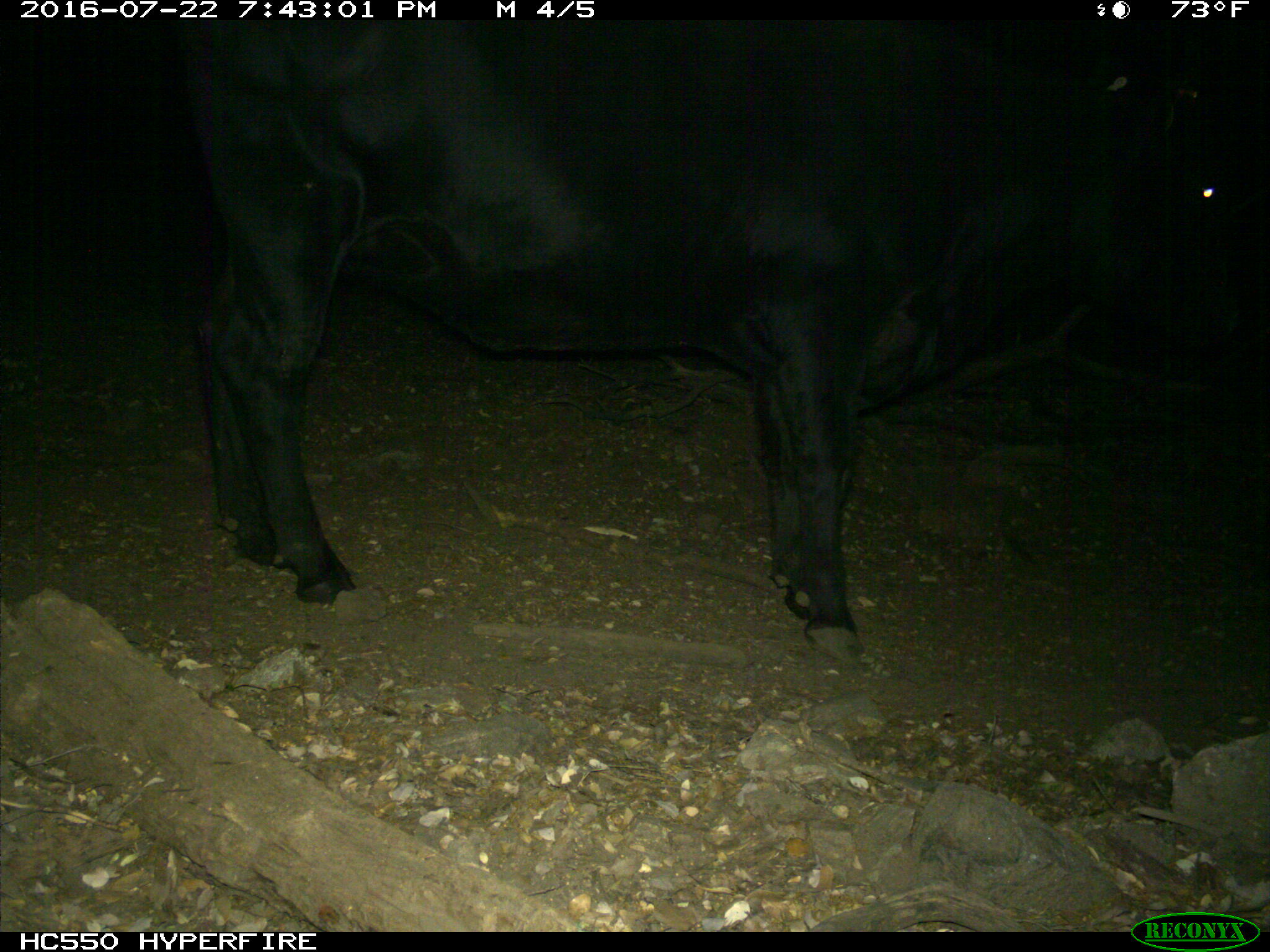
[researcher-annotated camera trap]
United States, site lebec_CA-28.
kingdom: Animalia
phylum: Chordata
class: Mammalia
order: Artiodactyla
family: Bovidae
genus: Bos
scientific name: Bos taurus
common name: domestic cow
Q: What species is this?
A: Bos taurus (domestic cow).